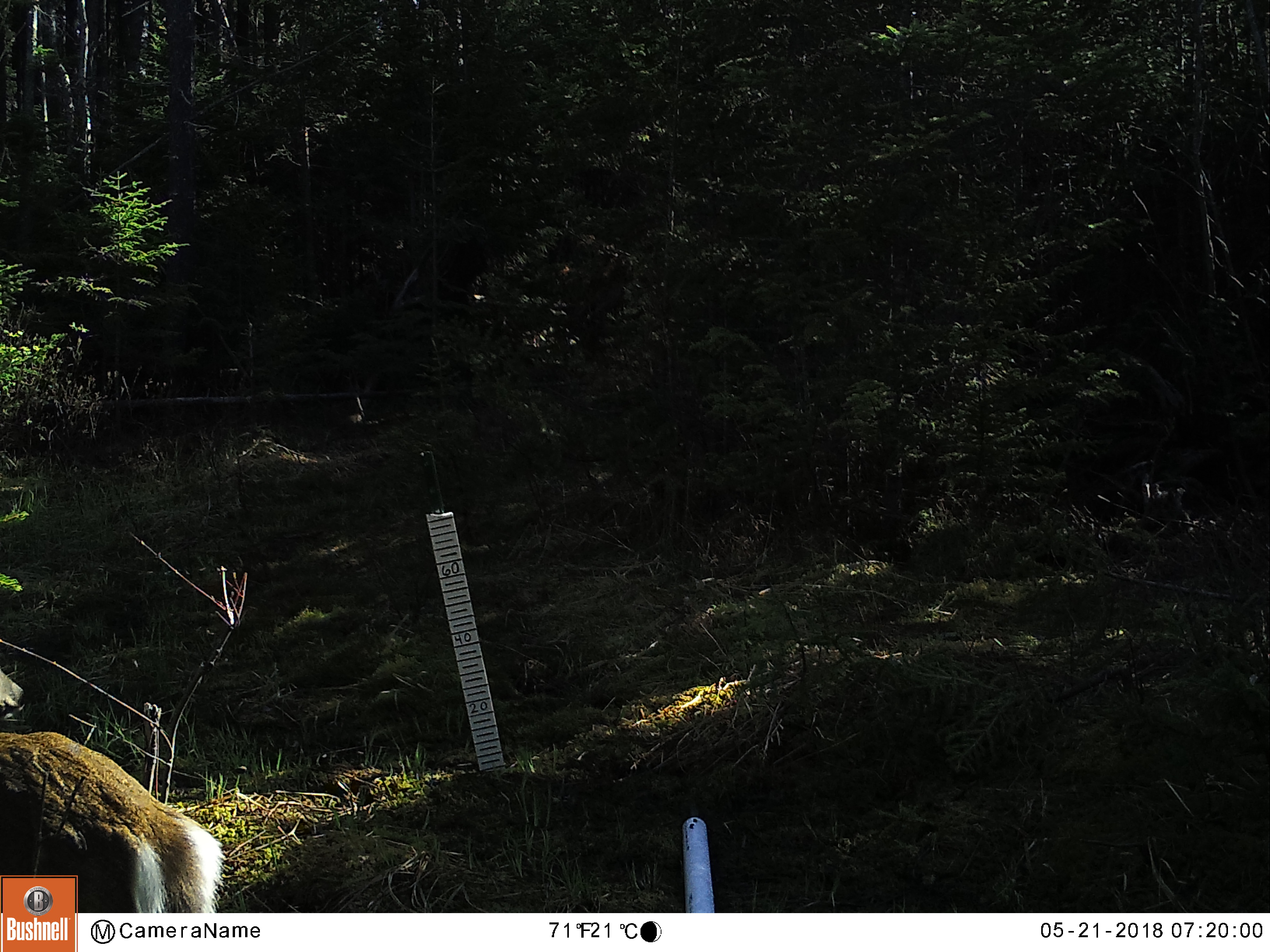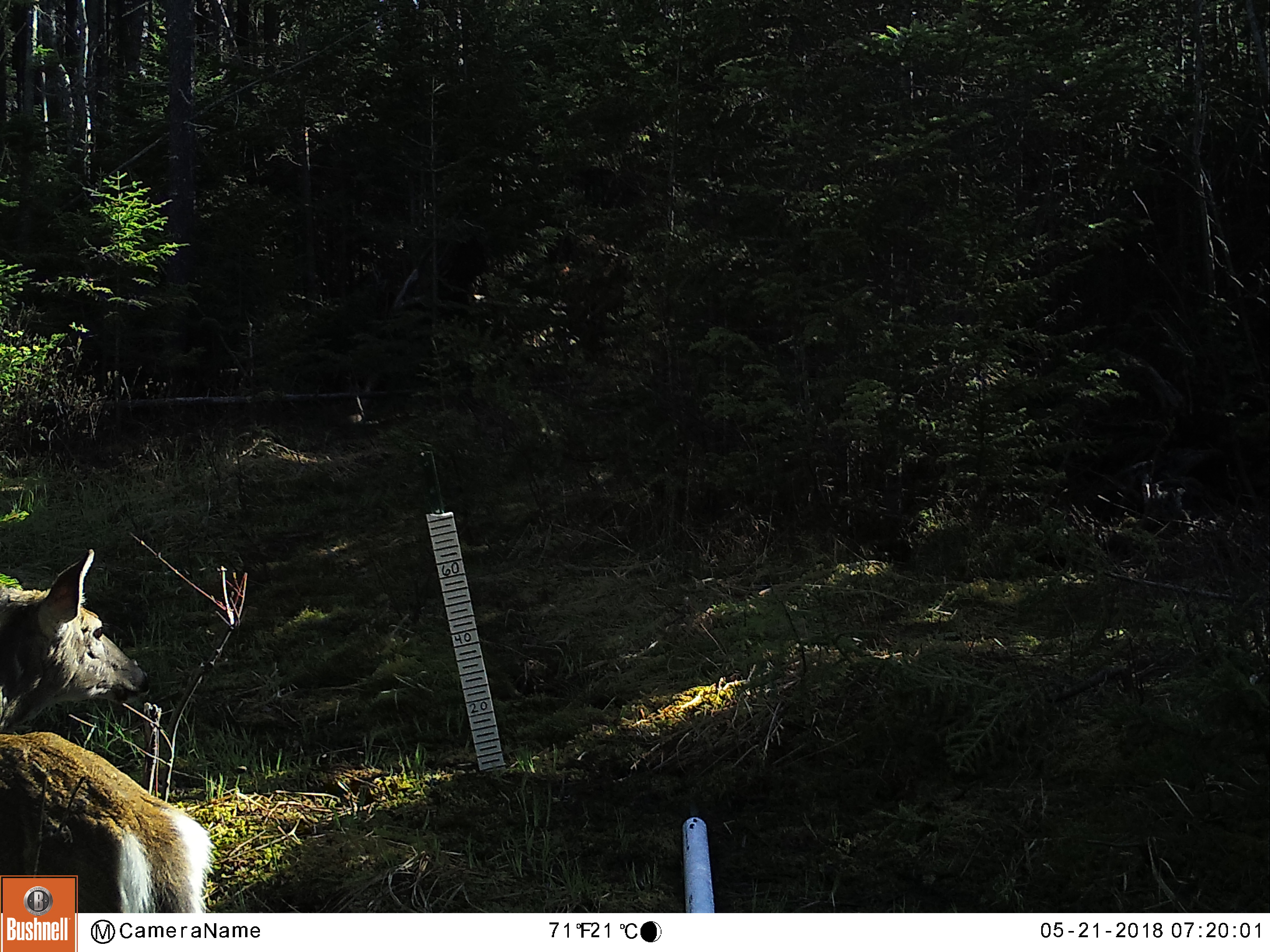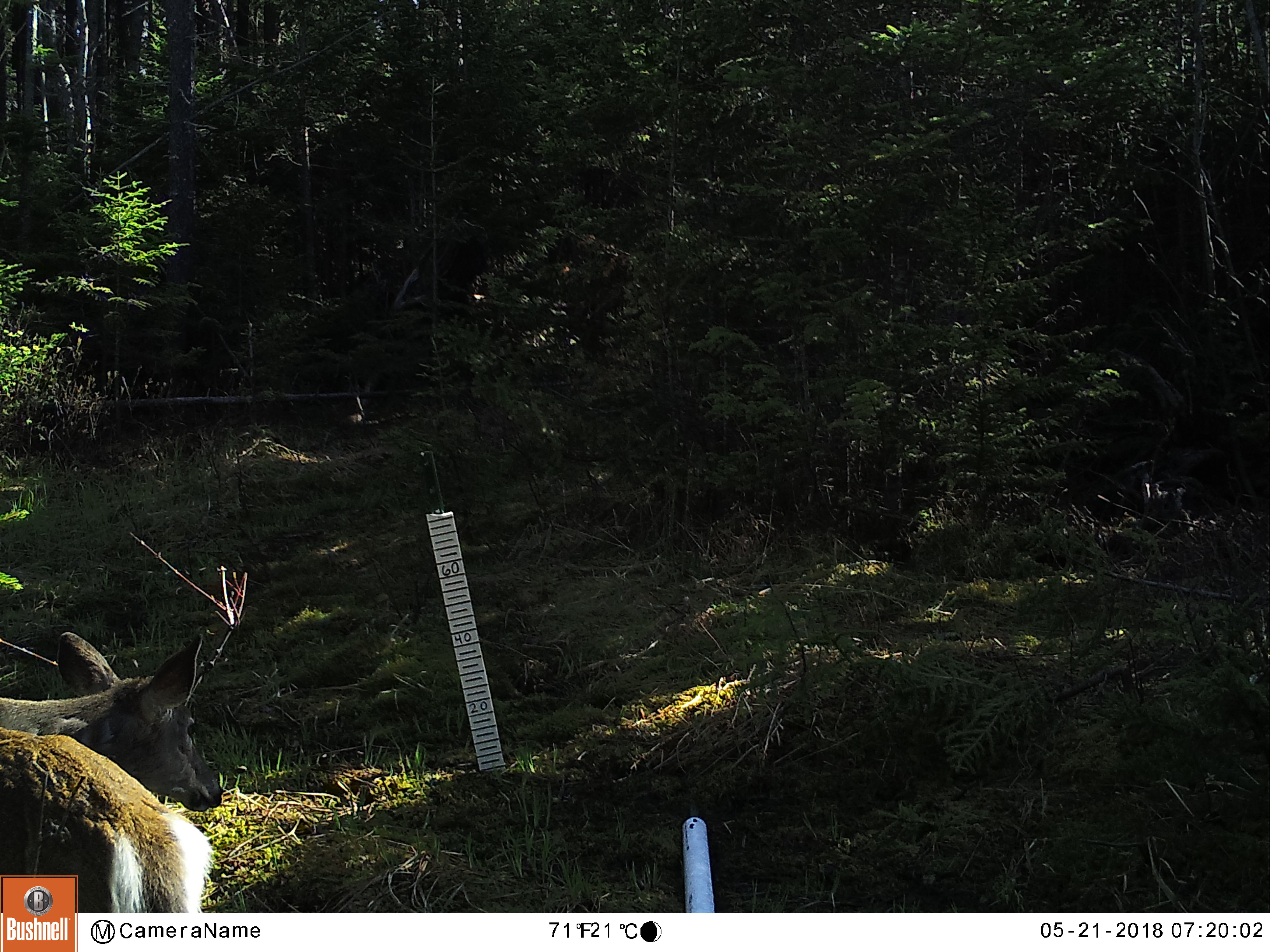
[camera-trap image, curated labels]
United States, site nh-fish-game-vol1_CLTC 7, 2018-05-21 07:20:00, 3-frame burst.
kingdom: Animalia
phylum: Chordata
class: Mammalia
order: Artiodactyla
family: Cervidae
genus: Odocoileus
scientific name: Odocoileus virginianus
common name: white-tailed deer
White-tailed deer (Odocoileus virginianus).